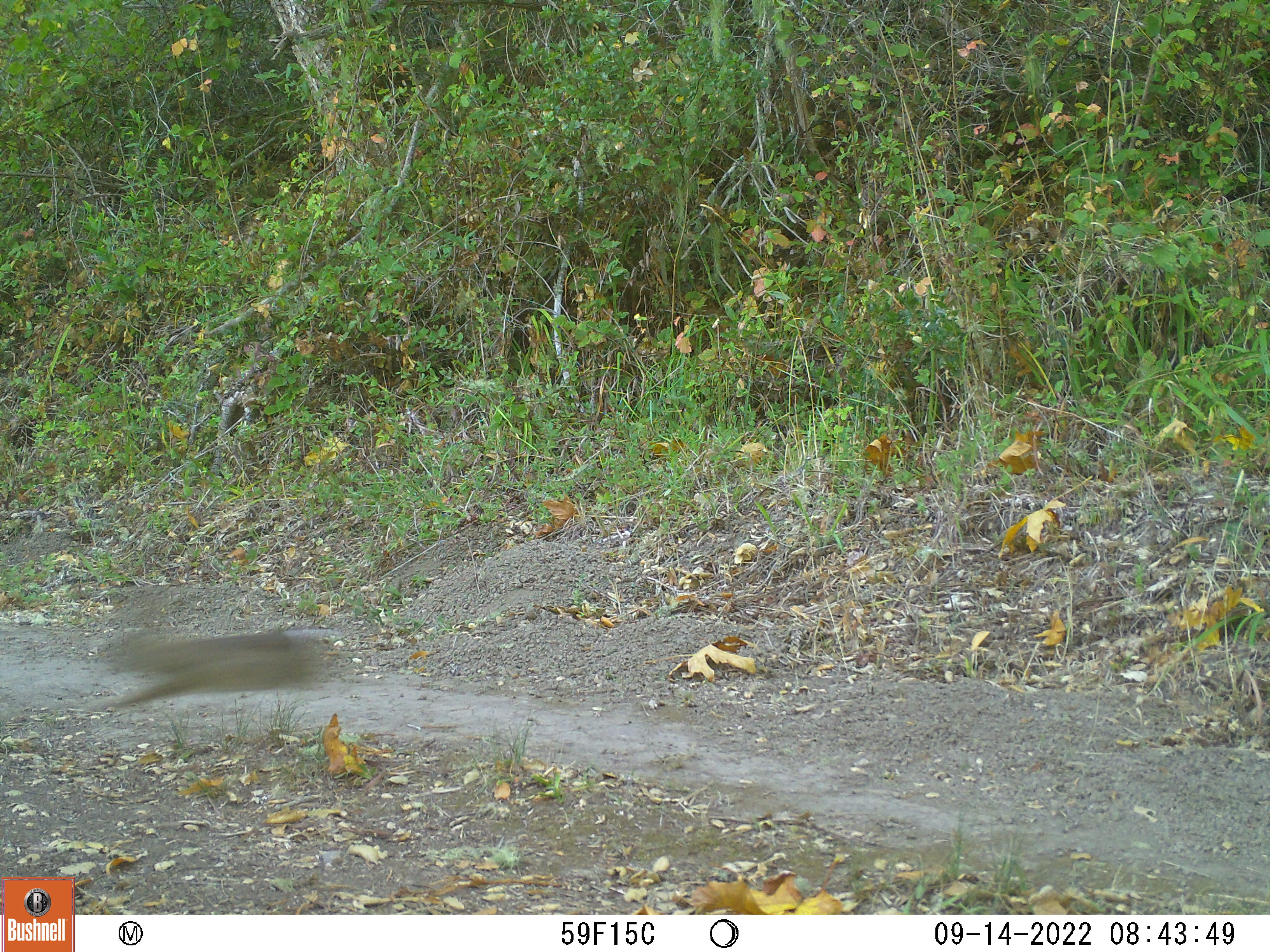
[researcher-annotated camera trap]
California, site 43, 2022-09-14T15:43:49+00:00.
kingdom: Animalia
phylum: Chordata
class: Mammalia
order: Lagomorpha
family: Leporidae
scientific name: Leporidae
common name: rabbit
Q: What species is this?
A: Rabbit (Leporidae).